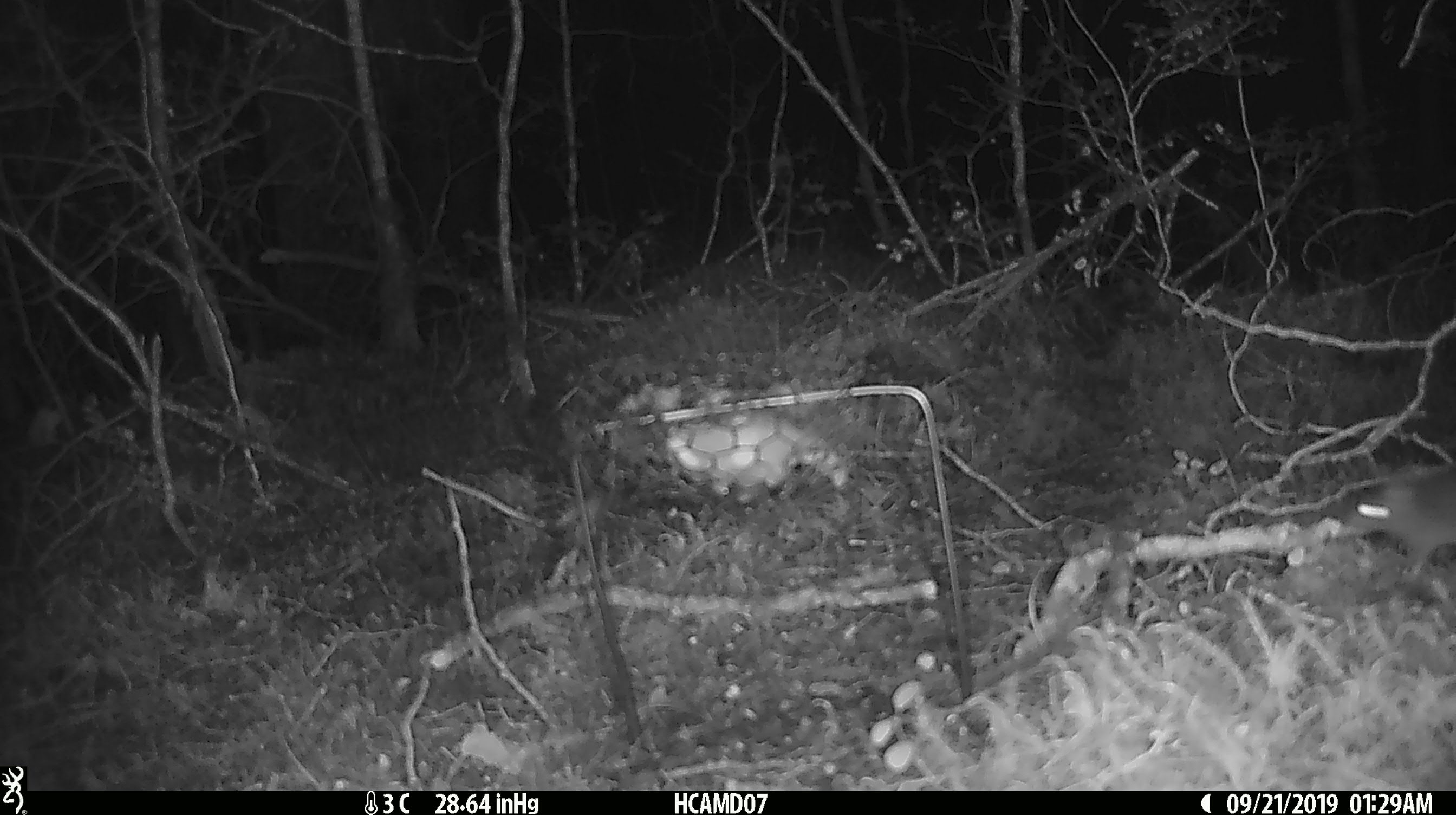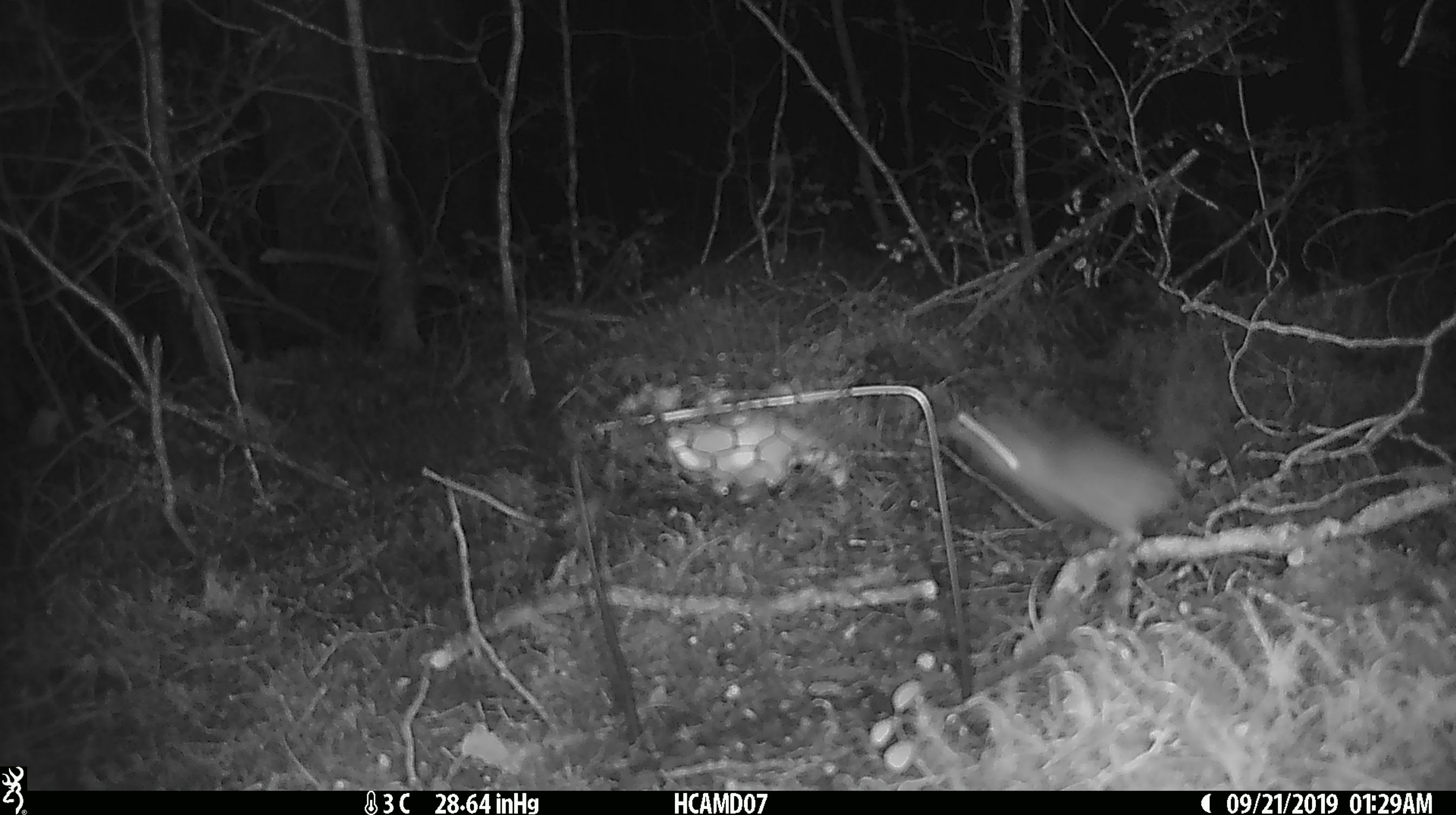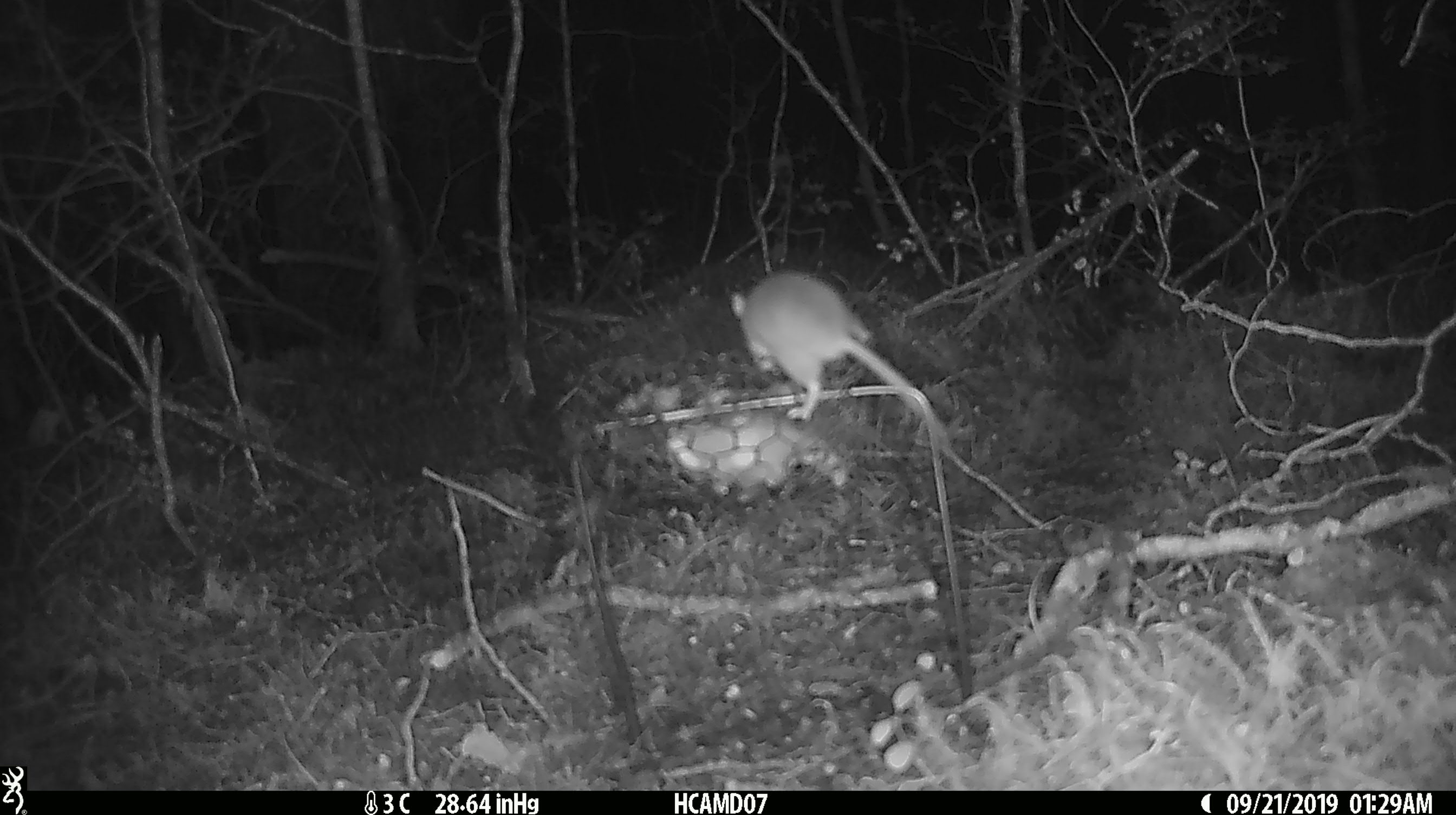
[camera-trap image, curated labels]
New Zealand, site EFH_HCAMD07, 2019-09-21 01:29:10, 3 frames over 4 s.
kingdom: Animalia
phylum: Chordata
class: Mammalia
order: Rodentia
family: Muridae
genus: Mus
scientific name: Mus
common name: mouse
Mouse (Mus).